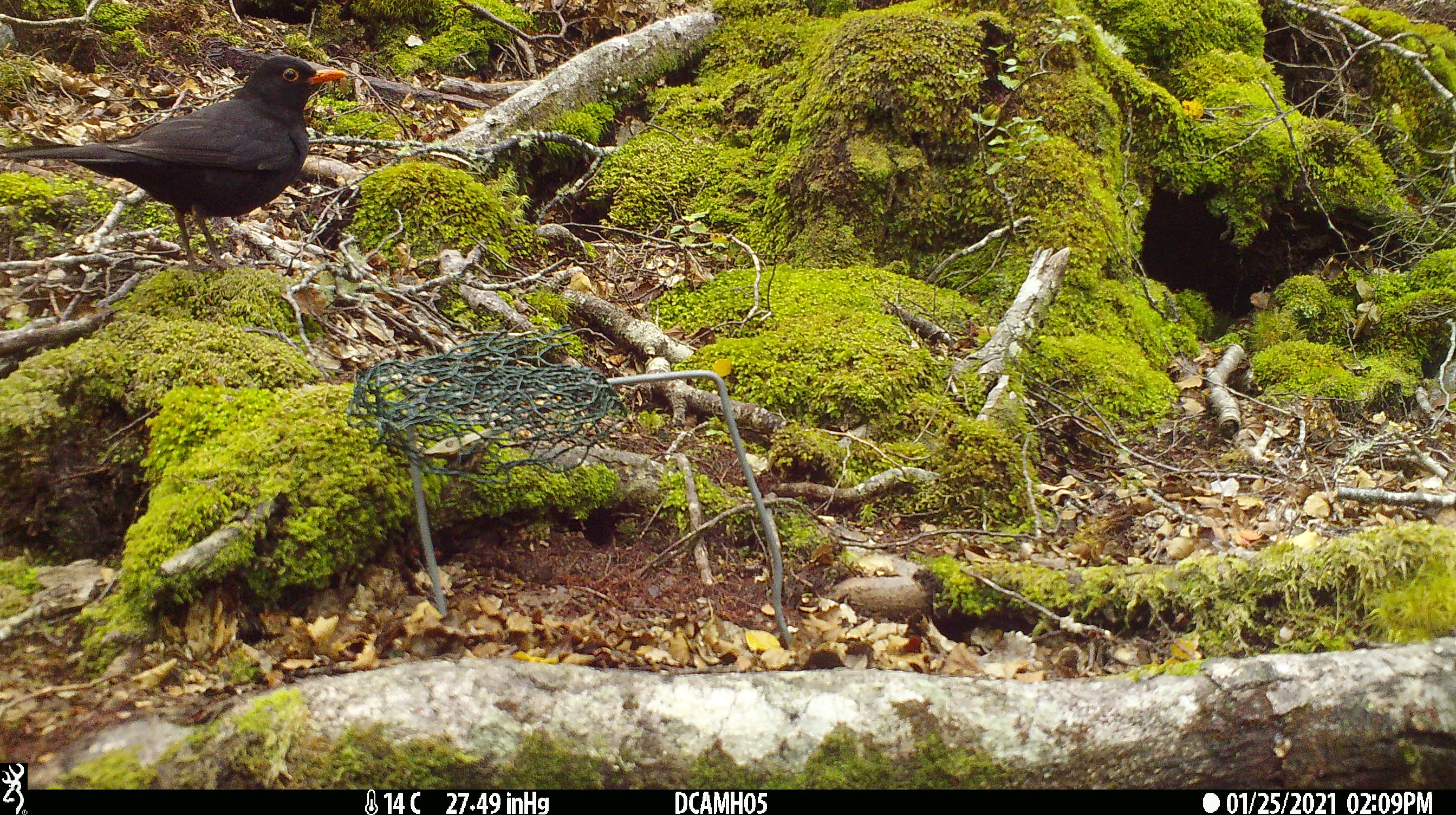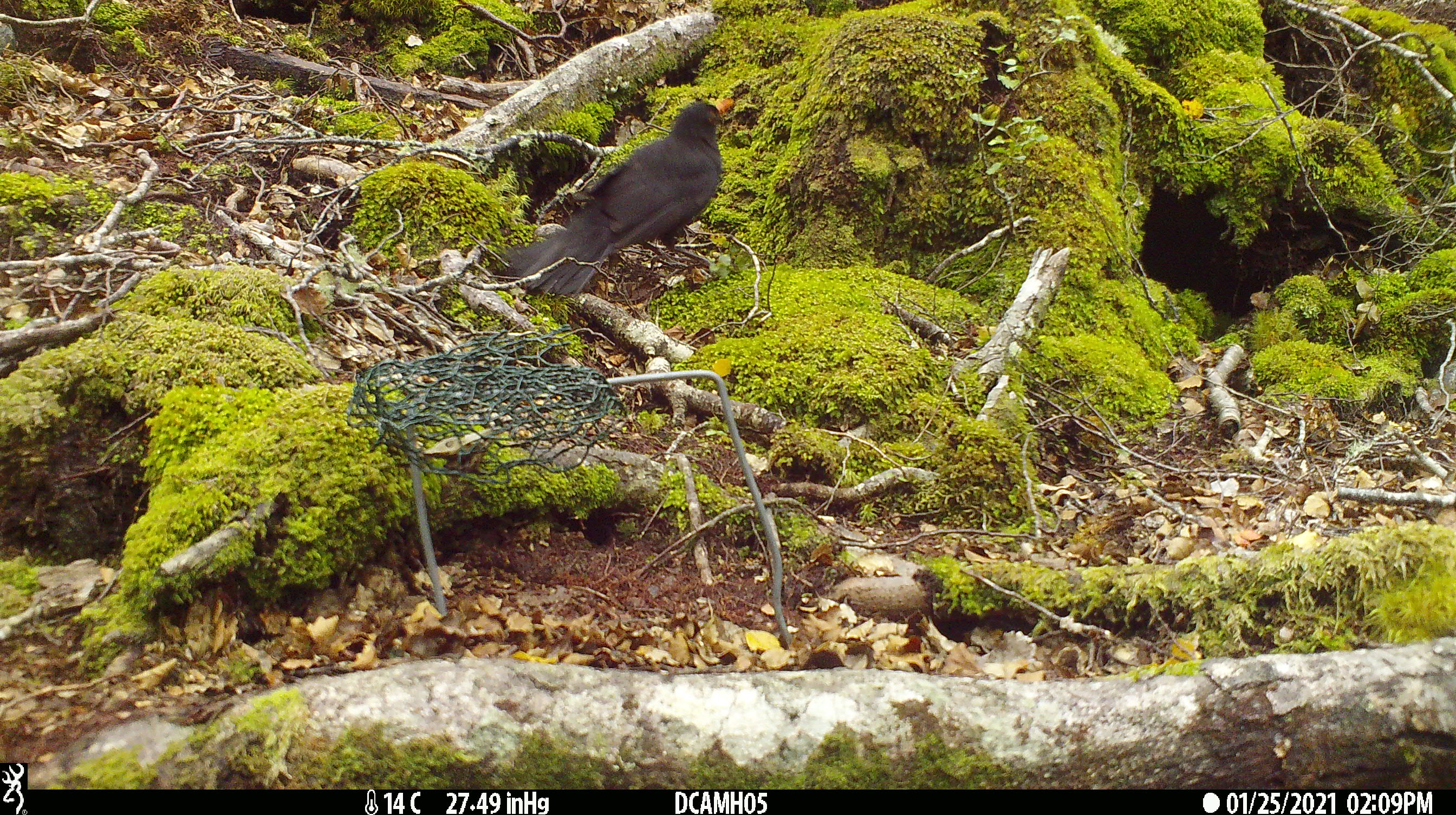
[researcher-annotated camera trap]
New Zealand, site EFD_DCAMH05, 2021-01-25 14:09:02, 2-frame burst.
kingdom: Animalia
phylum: Chordata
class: Aves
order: Passeriformes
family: Turdidae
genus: Turdus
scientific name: Turdus merula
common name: eurasian blackbird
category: blackbird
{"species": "blackbird (eurasian blackbird) (Turdus merula)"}